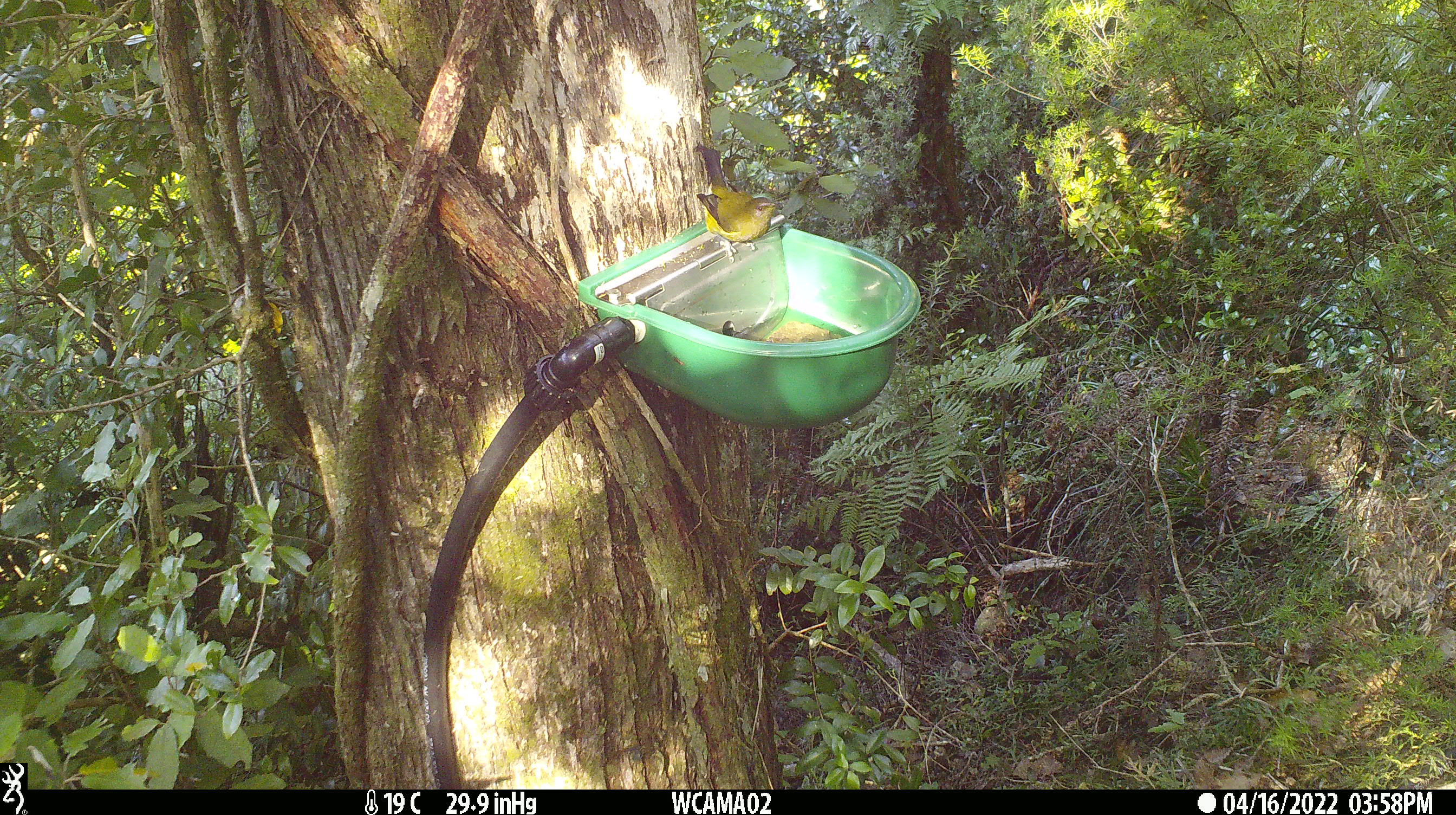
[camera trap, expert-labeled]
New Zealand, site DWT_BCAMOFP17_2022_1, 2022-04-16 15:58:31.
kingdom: Animalia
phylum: Chordata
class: Aves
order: Passeriformes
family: Meliphagidae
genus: Anthornis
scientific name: Anthornis melanura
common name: new zealand bellbird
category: bellbird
Bellbird (new zealand bellbird) (Anthornis melanura).